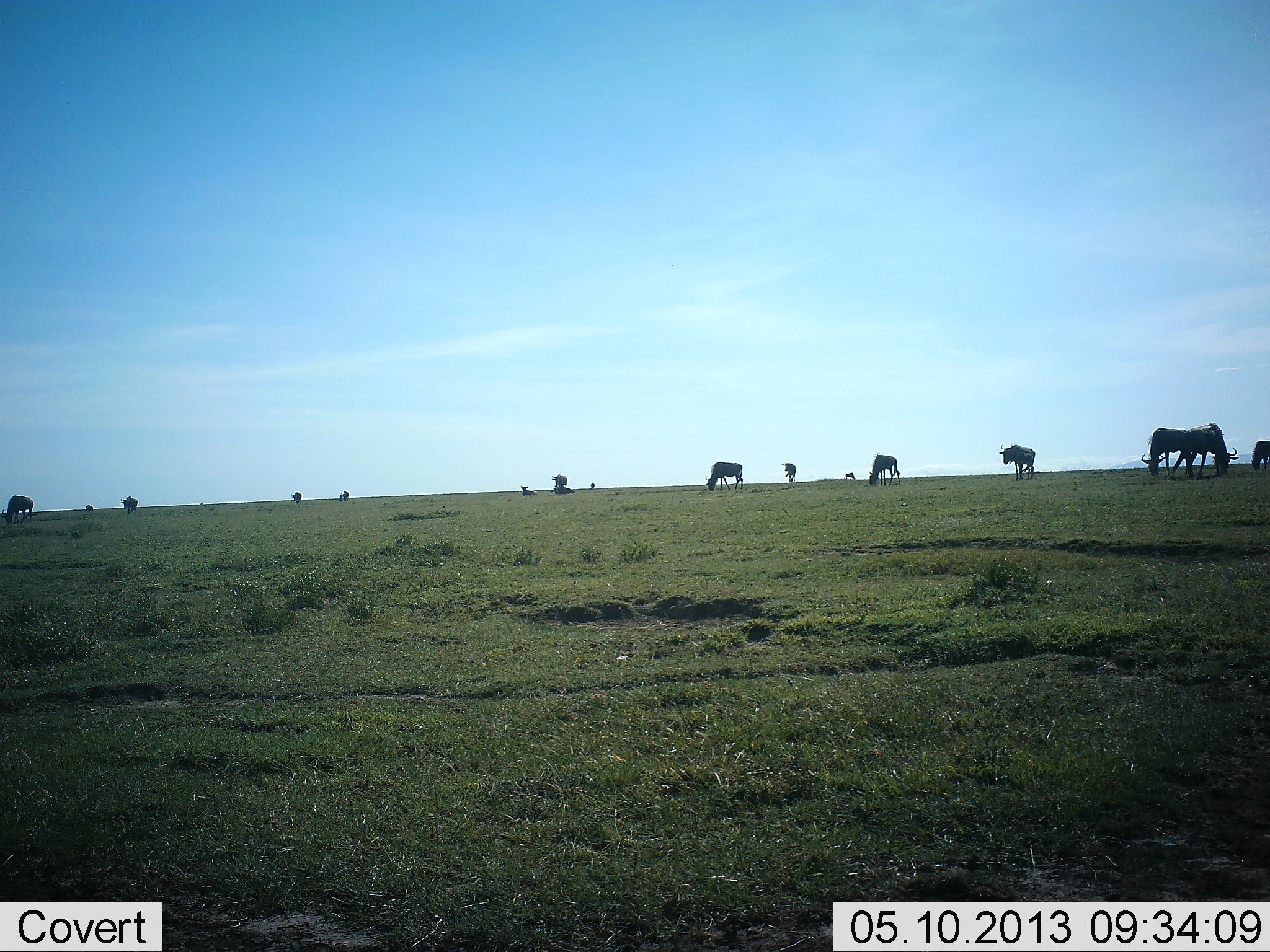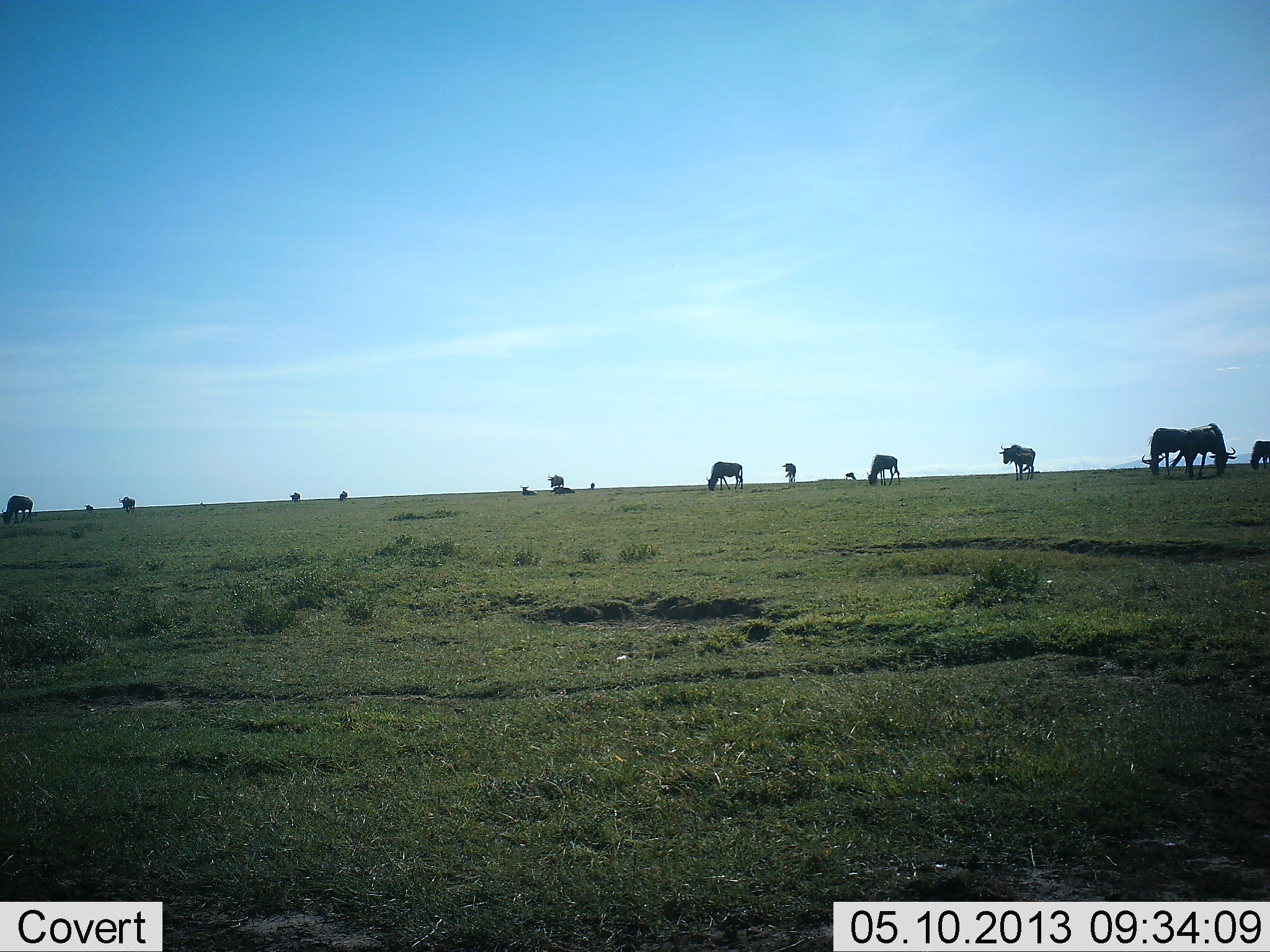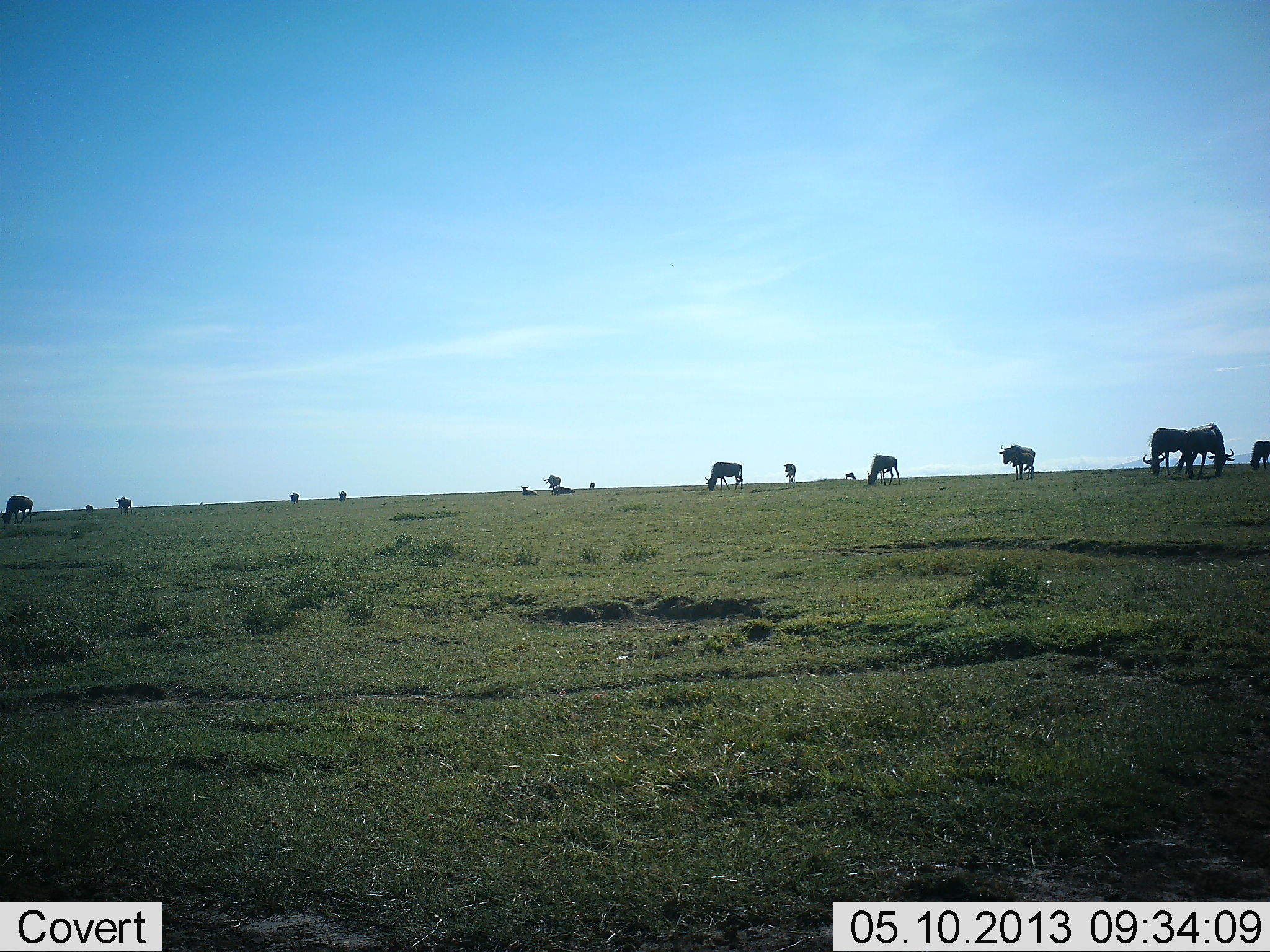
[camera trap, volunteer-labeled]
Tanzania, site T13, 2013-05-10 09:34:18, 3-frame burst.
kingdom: Animalia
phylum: Chordata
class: Mammalia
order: Artiodactyla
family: Bovidae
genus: Connochaetes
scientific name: Connochaetes taurinus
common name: blue wildebeest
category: wildebeest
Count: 11-50.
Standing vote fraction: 59%.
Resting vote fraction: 9%.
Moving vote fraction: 18%.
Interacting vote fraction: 0%.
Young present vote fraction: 5%.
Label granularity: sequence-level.